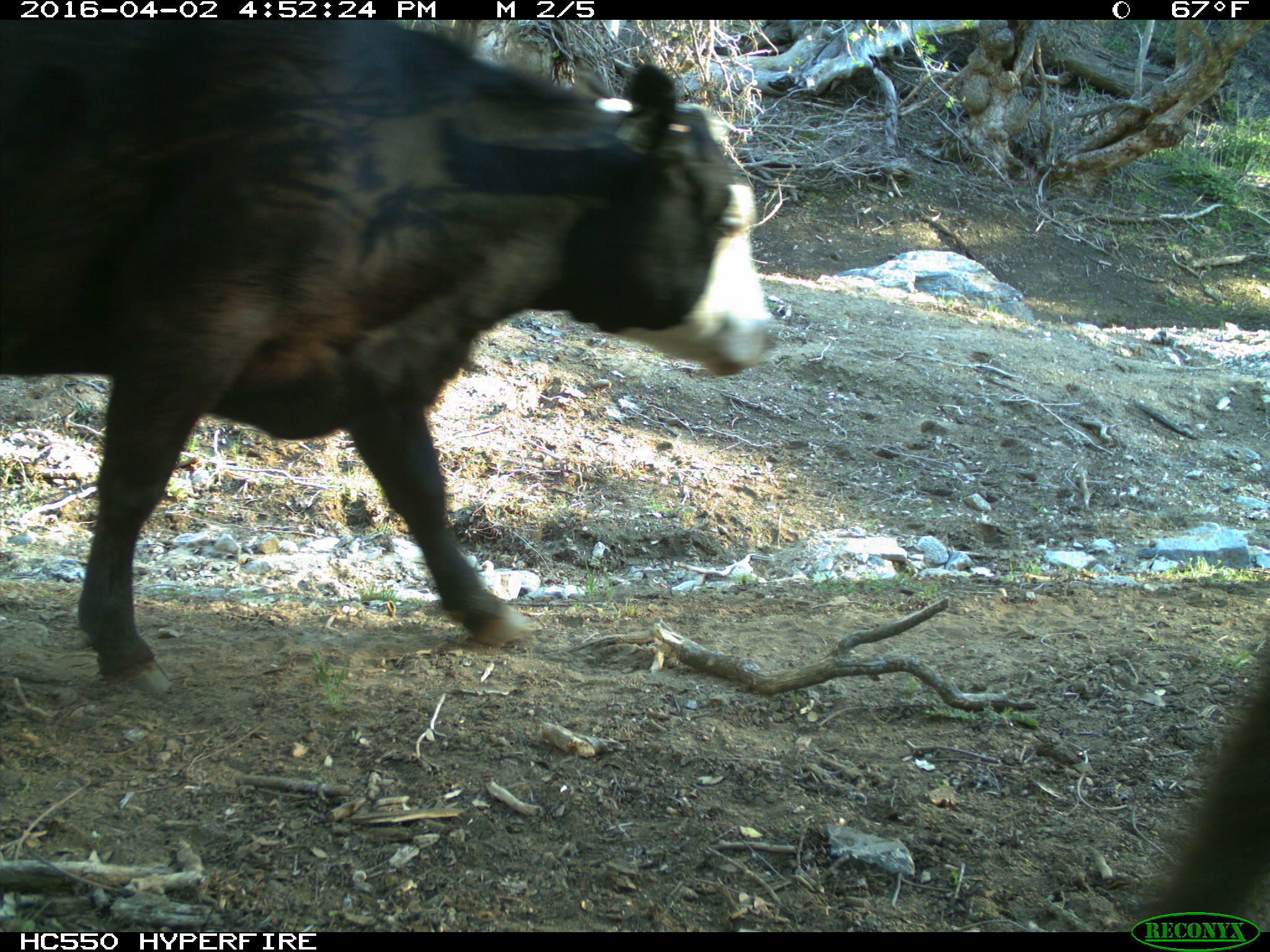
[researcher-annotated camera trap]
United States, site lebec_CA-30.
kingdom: Animalia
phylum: Chordata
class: Mammalia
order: Artiodactyla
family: Bovidae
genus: Bos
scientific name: Bos taurus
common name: domestic cow